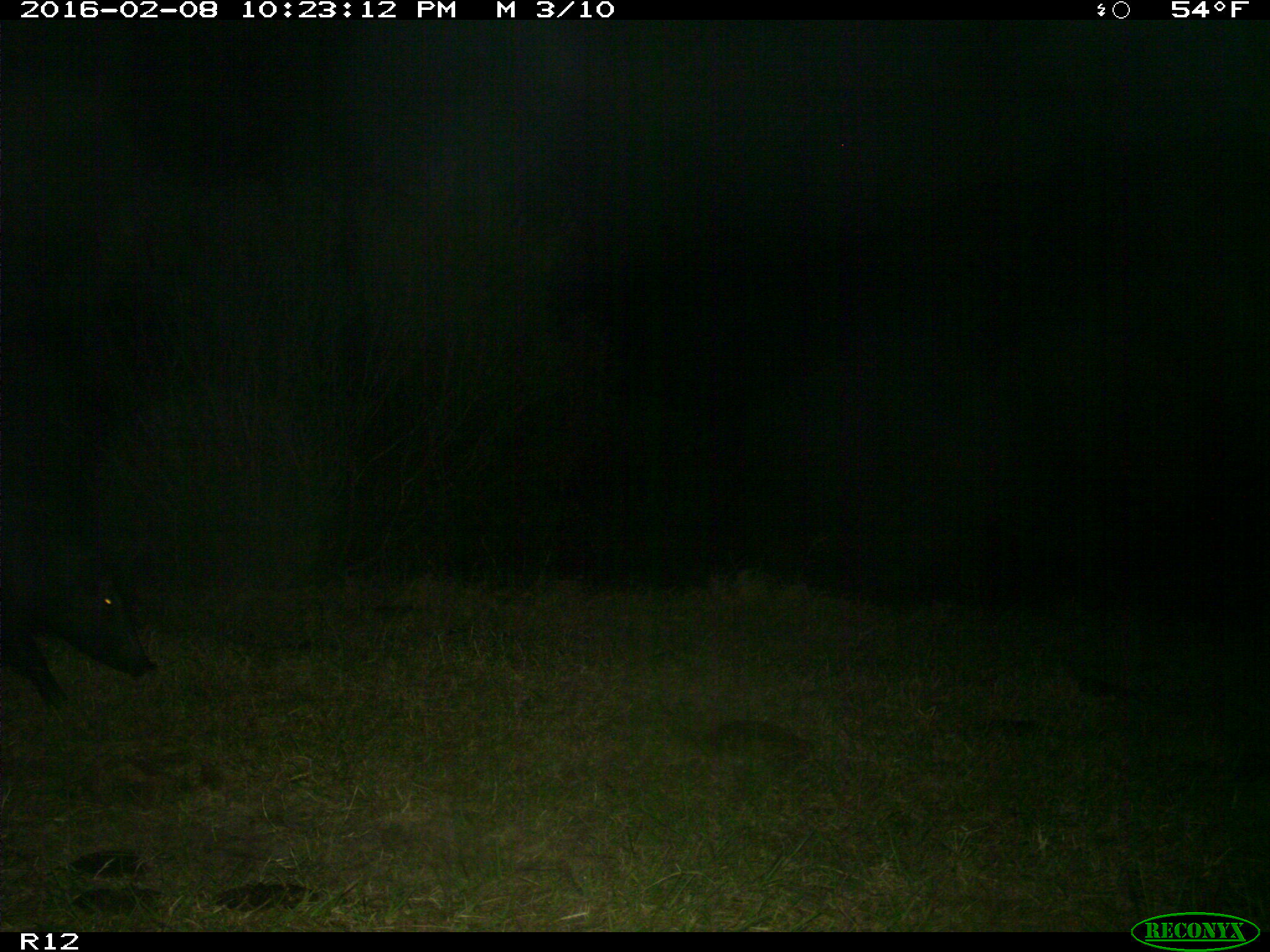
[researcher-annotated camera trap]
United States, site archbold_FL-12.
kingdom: Animalia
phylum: Chordata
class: Mammalia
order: Artiodactyla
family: Suidae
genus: Sus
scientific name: Sus scrofa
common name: wild boar